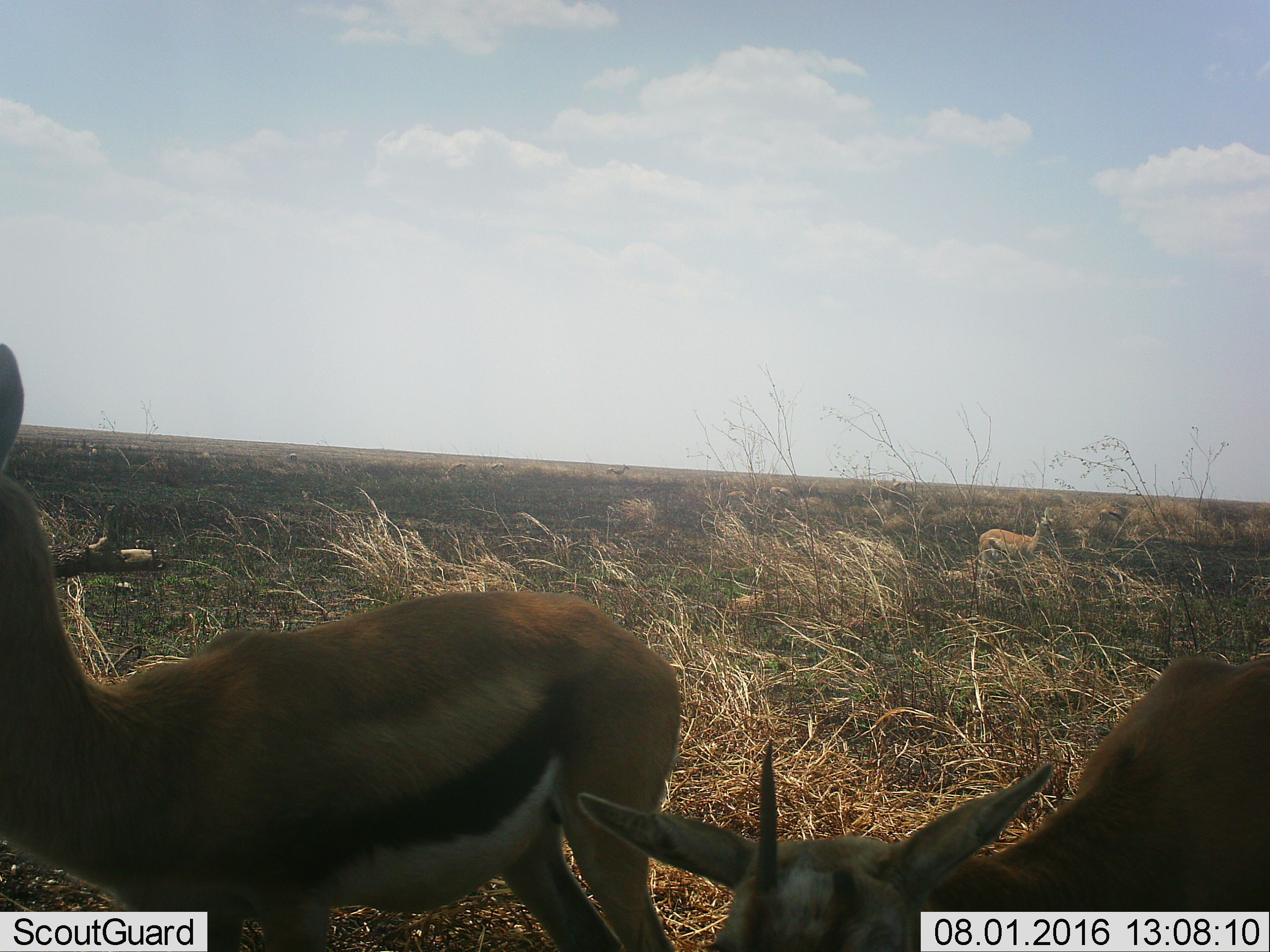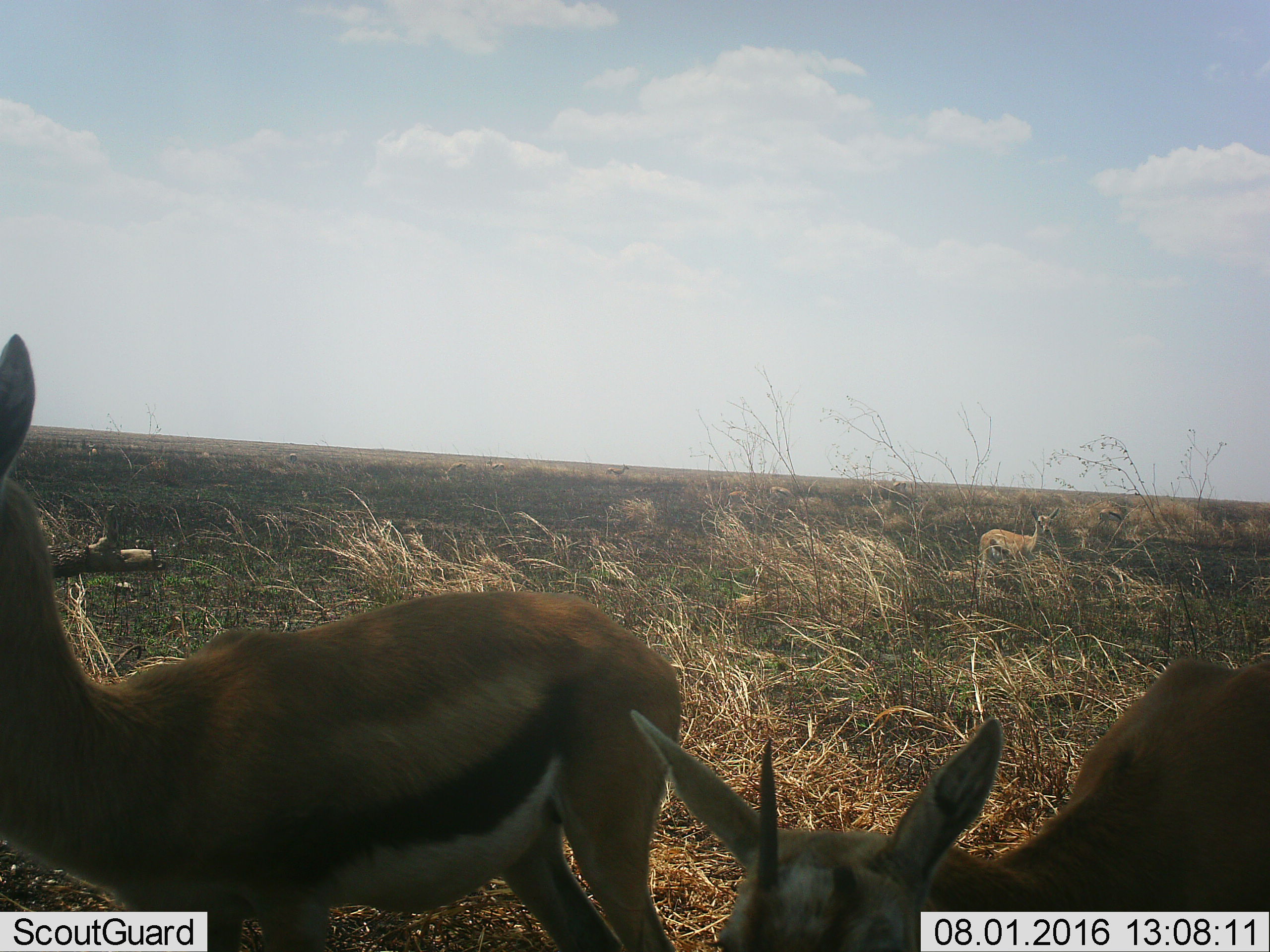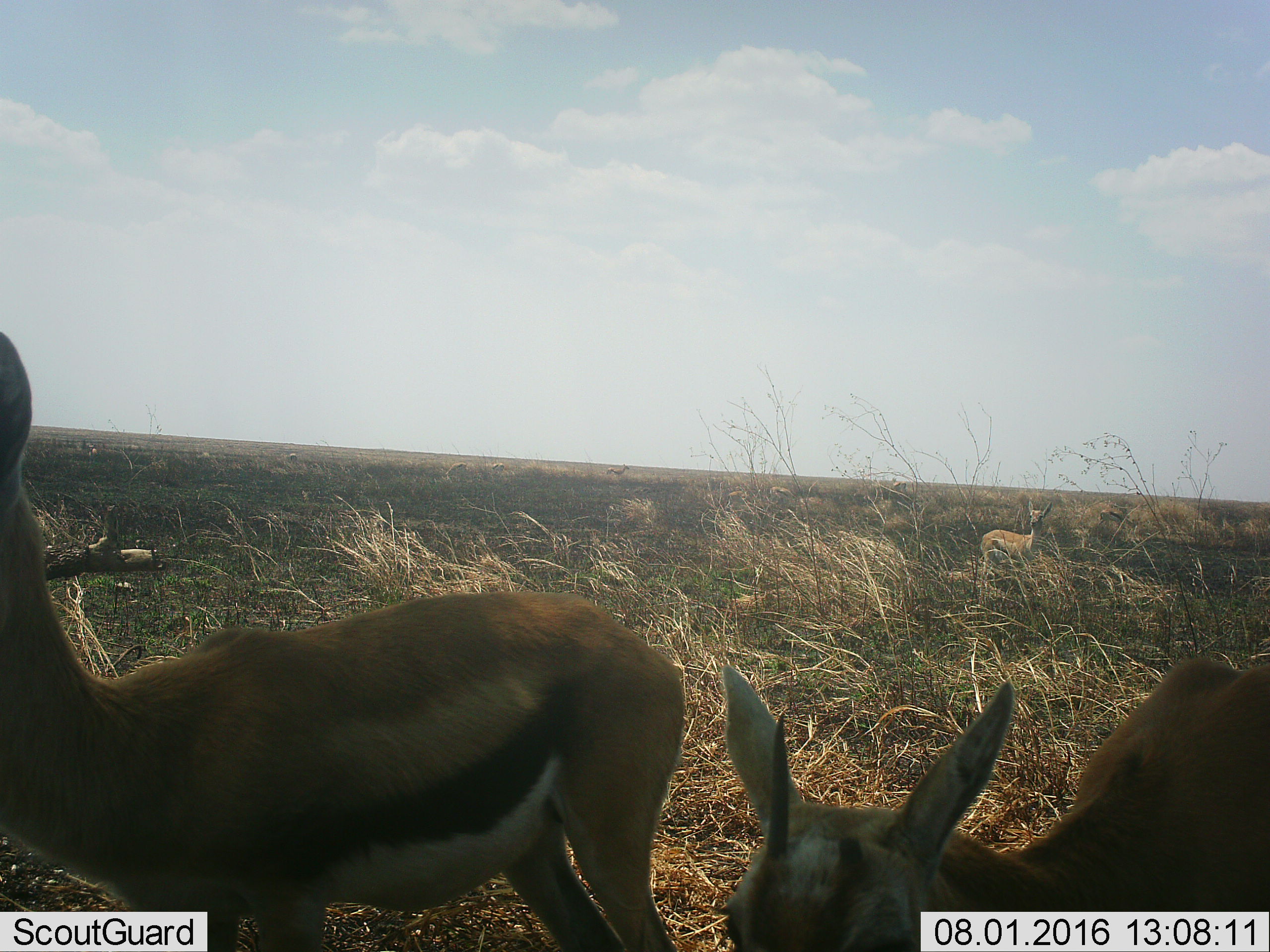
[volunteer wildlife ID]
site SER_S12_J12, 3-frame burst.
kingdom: Animalia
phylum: Chordata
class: Mammalia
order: Artiodactyla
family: Bovidae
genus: Eudorcas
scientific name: Eudorcas thomsonii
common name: thomson's gazelle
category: gazellethomsons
Gazellethomsons (thomson's gazelle) (Eudorcas thomsonii), count 2. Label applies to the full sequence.